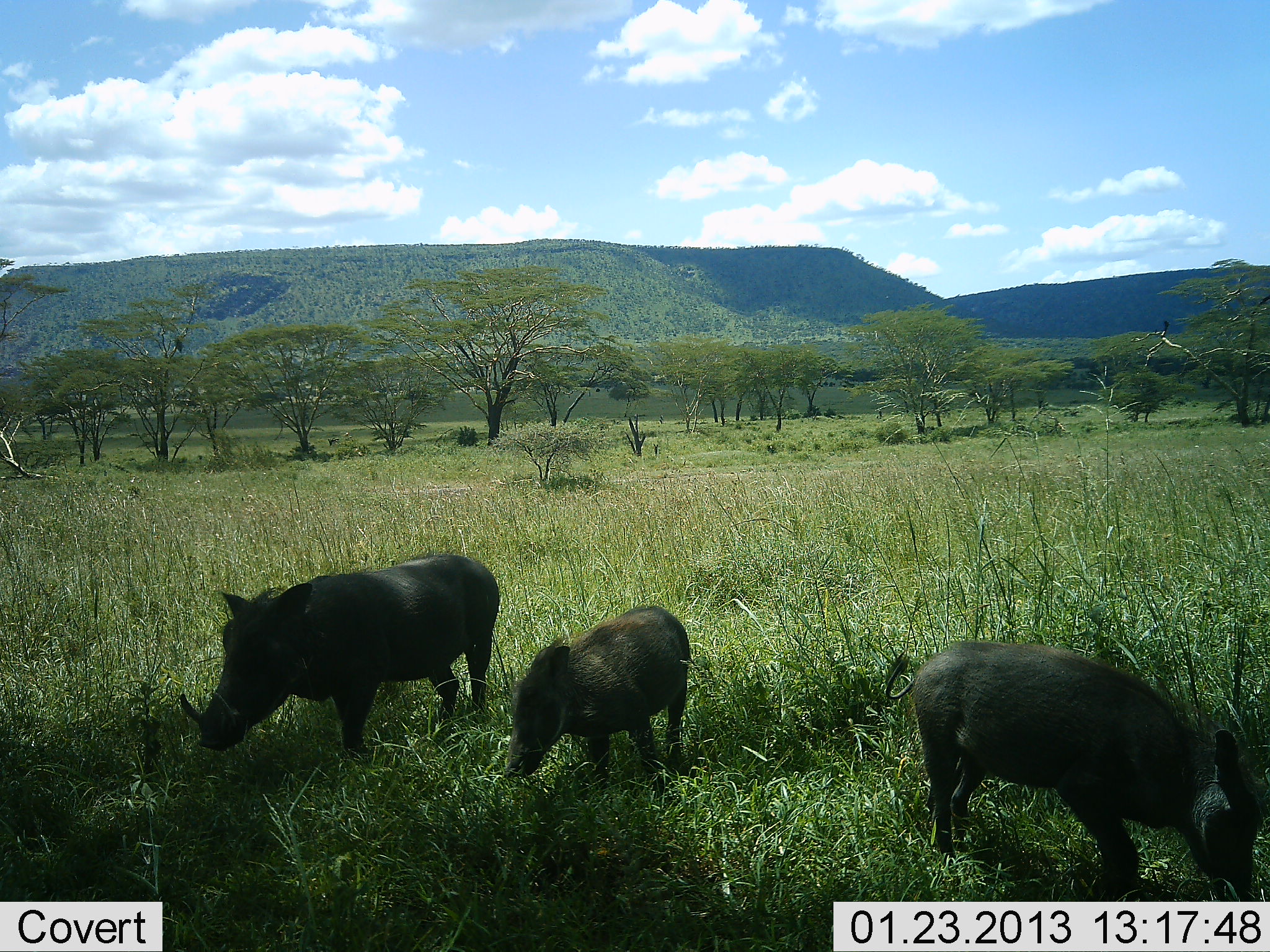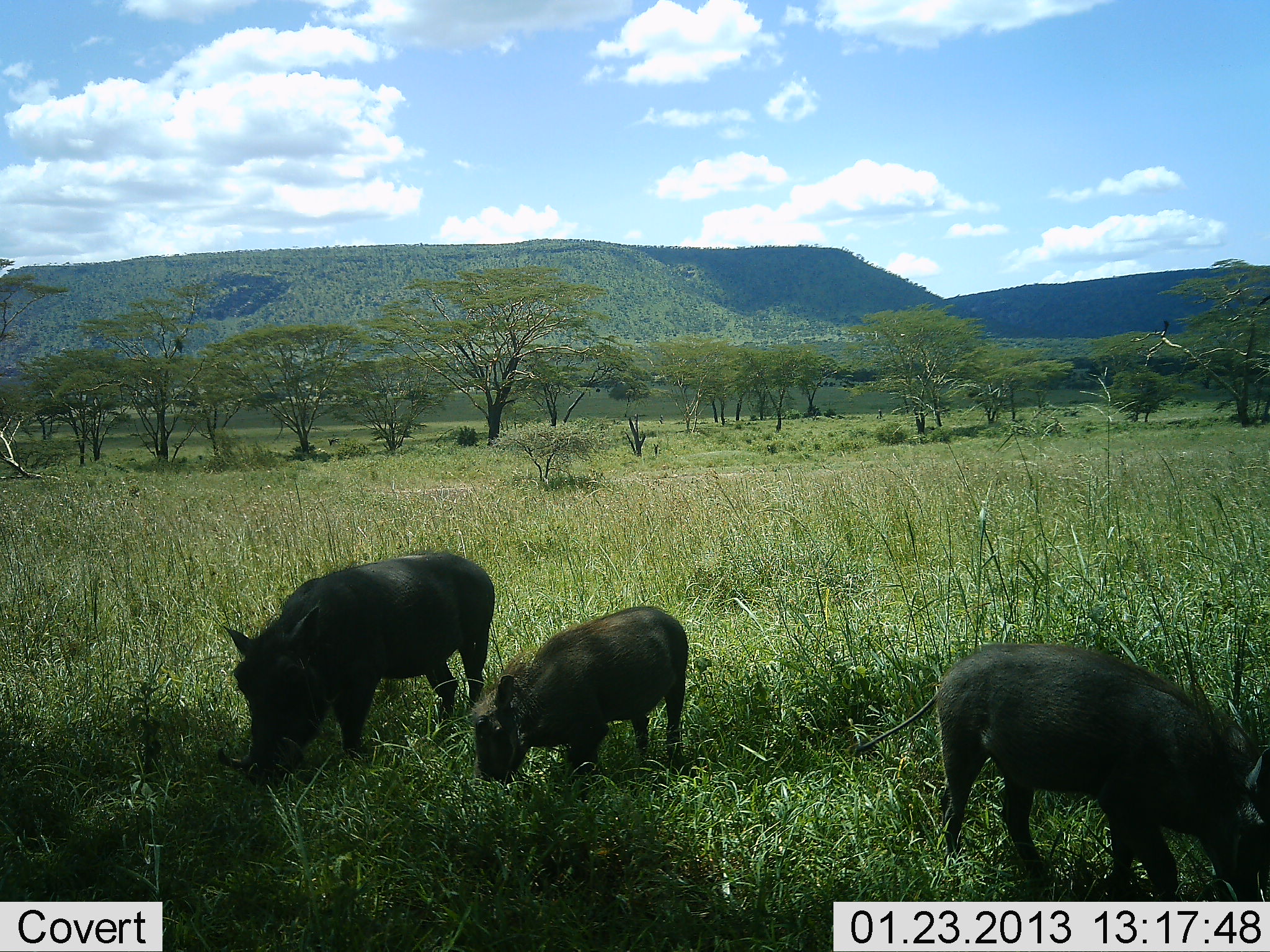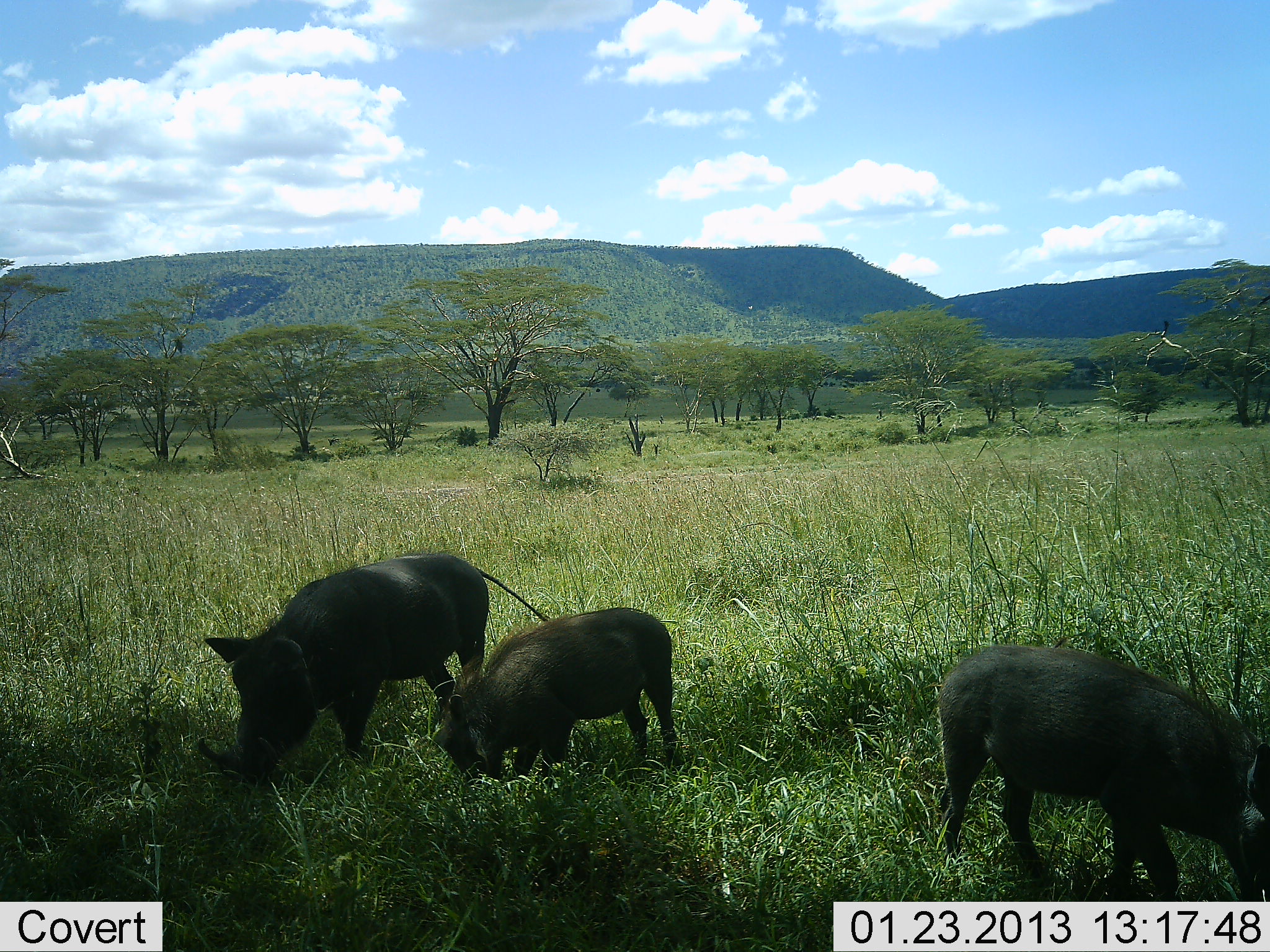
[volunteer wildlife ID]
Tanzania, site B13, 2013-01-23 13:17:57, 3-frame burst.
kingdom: Animalia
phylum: Chordata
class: Mammalia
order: Artiodactyla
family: Suidae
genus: Phacochoerus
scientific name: Phacochoerus africanus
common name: warthog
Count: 3.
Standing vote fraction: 22%.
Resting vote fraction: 2%.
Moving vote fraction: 12%.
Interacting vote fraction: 0%.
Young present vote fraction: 66%.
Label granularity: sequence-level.